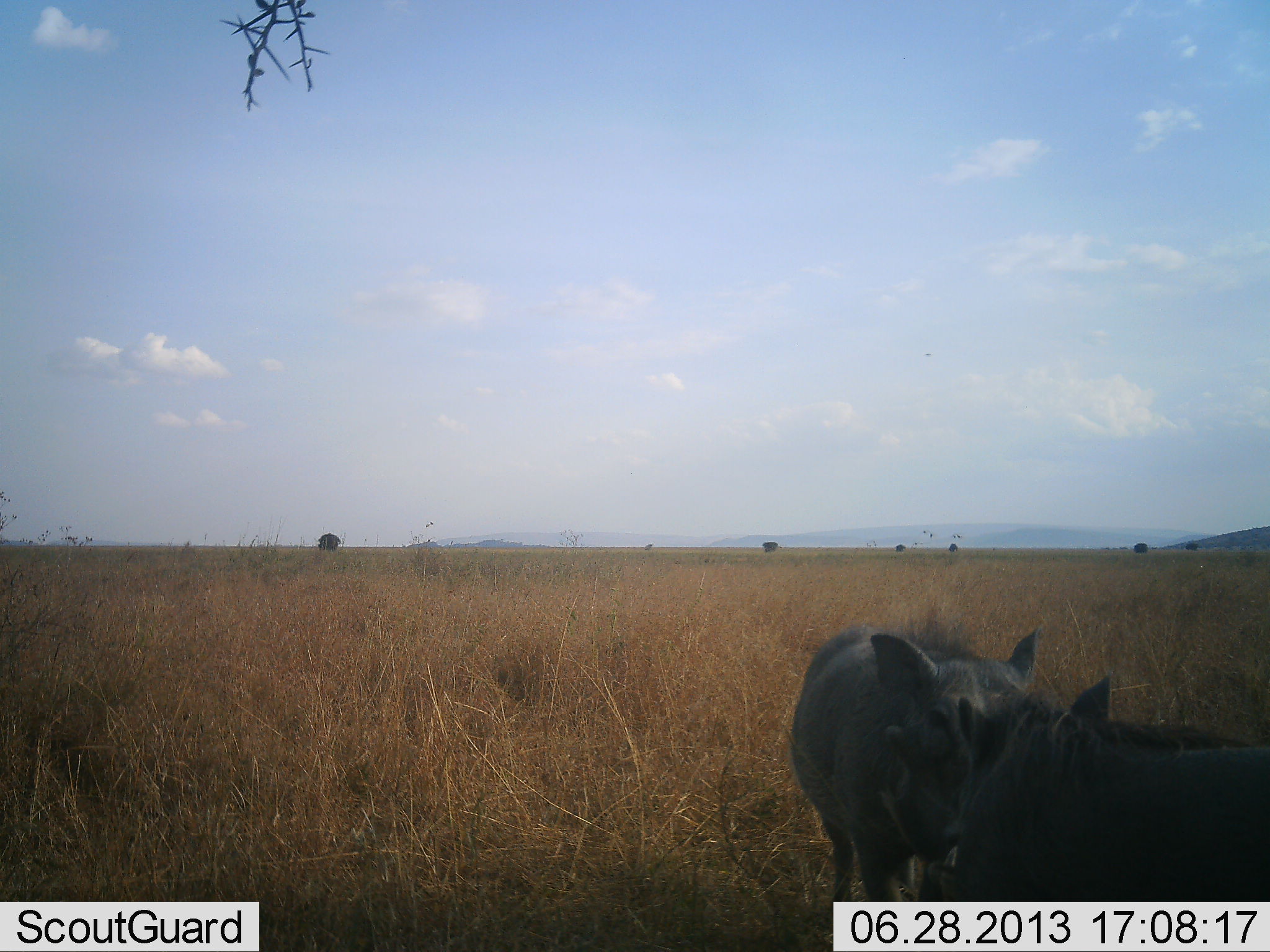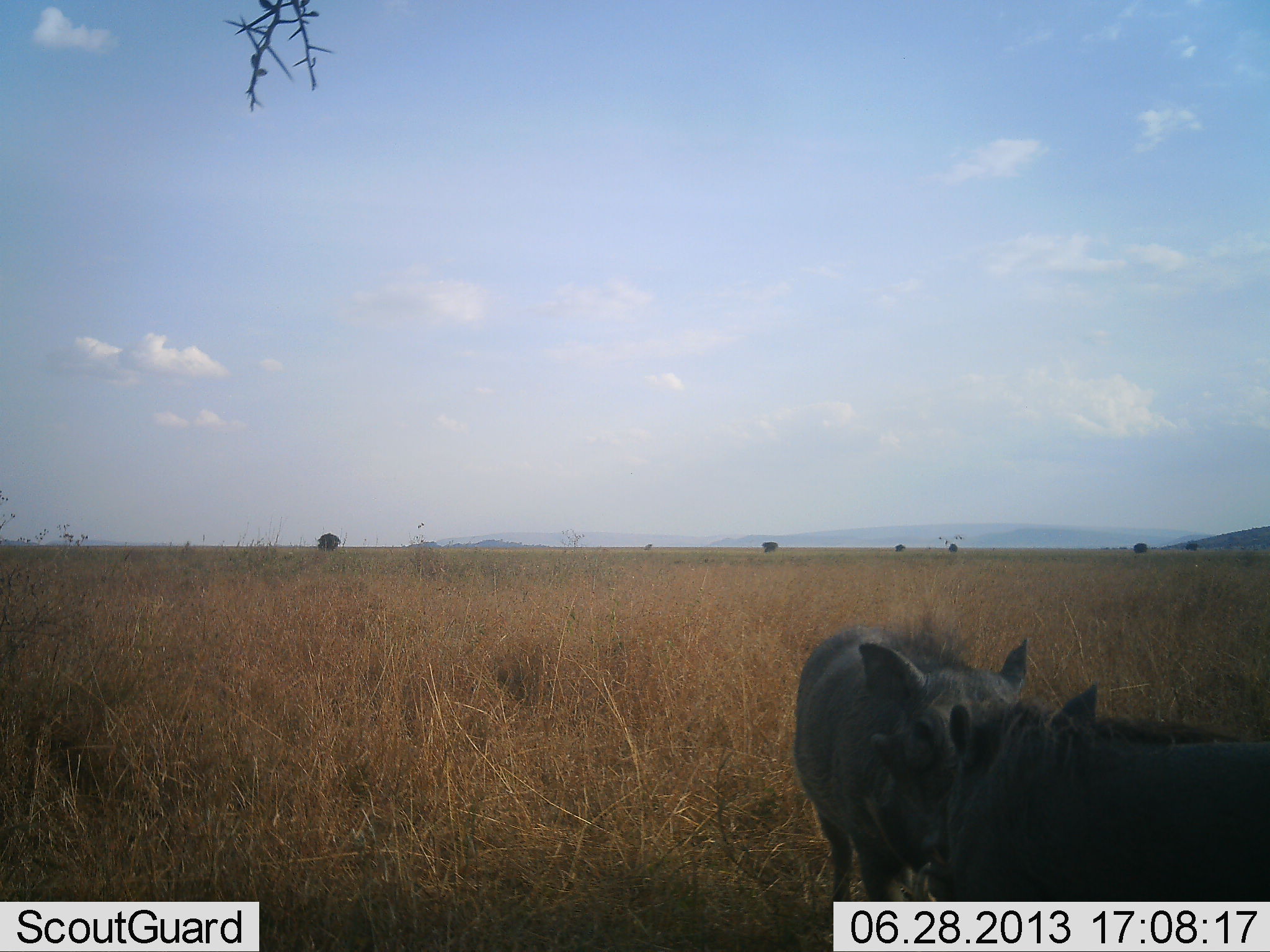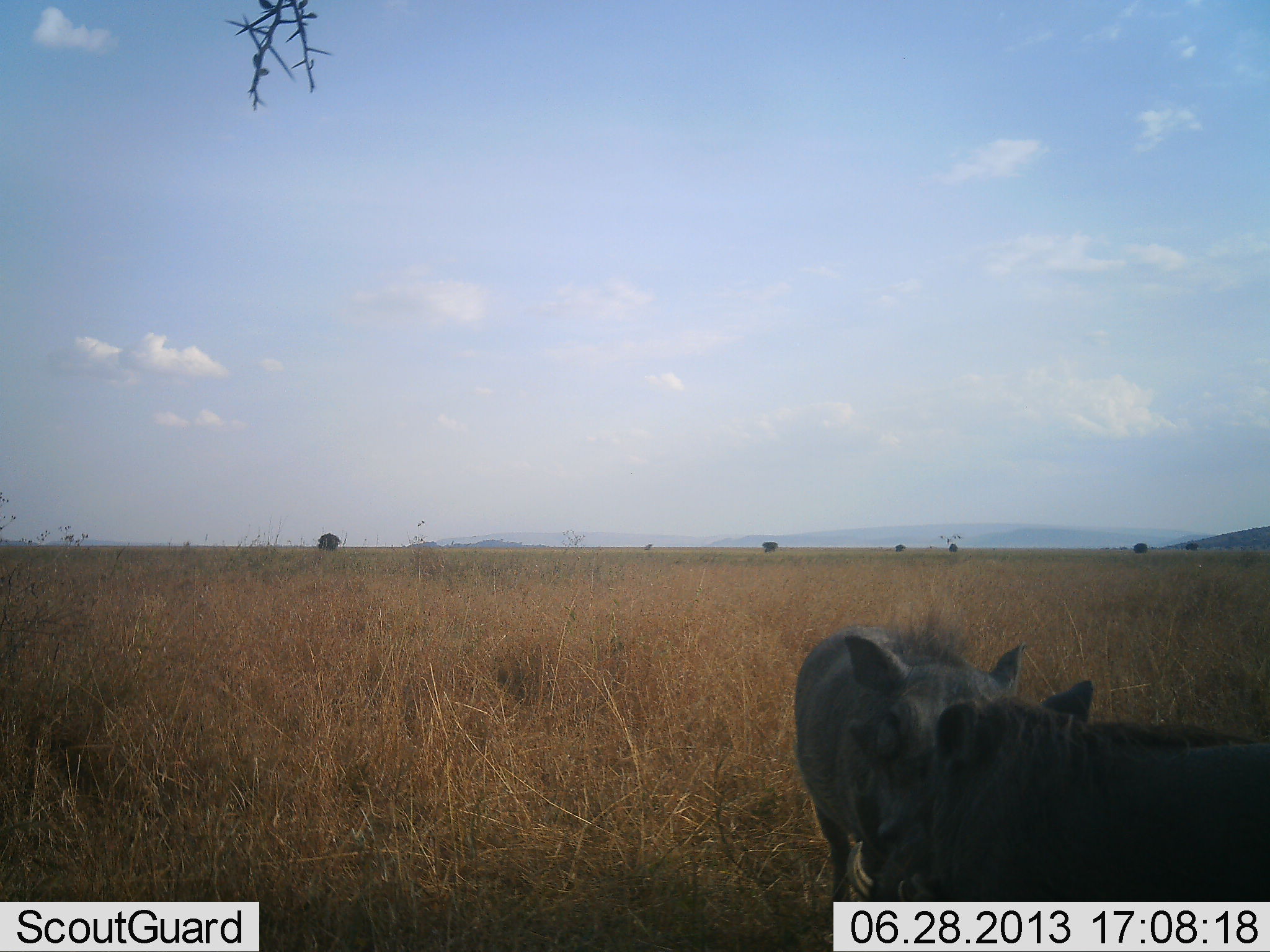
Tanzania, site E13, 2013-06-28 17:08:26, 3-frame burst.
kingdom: Animalia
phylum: Chordata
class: Mammalia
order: Artiodactyla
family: Suidae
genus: Phacochoerus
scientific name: Phacochoerus africanus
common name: warthog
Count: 2.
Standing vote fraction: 50%.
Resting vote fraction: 0%.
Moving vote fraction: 0%.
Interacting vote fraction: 70%.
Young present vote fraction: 0%.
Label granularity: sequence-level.